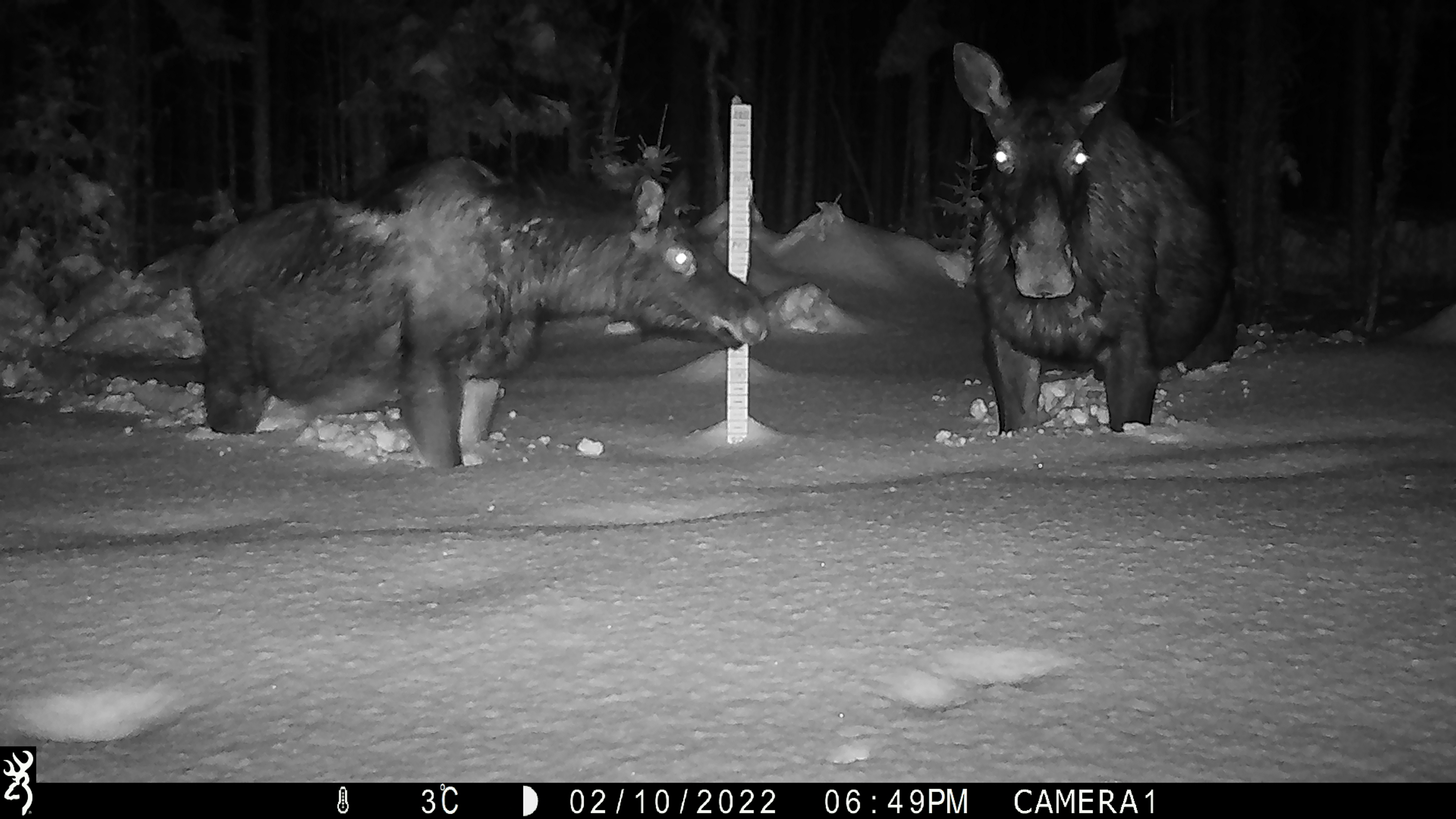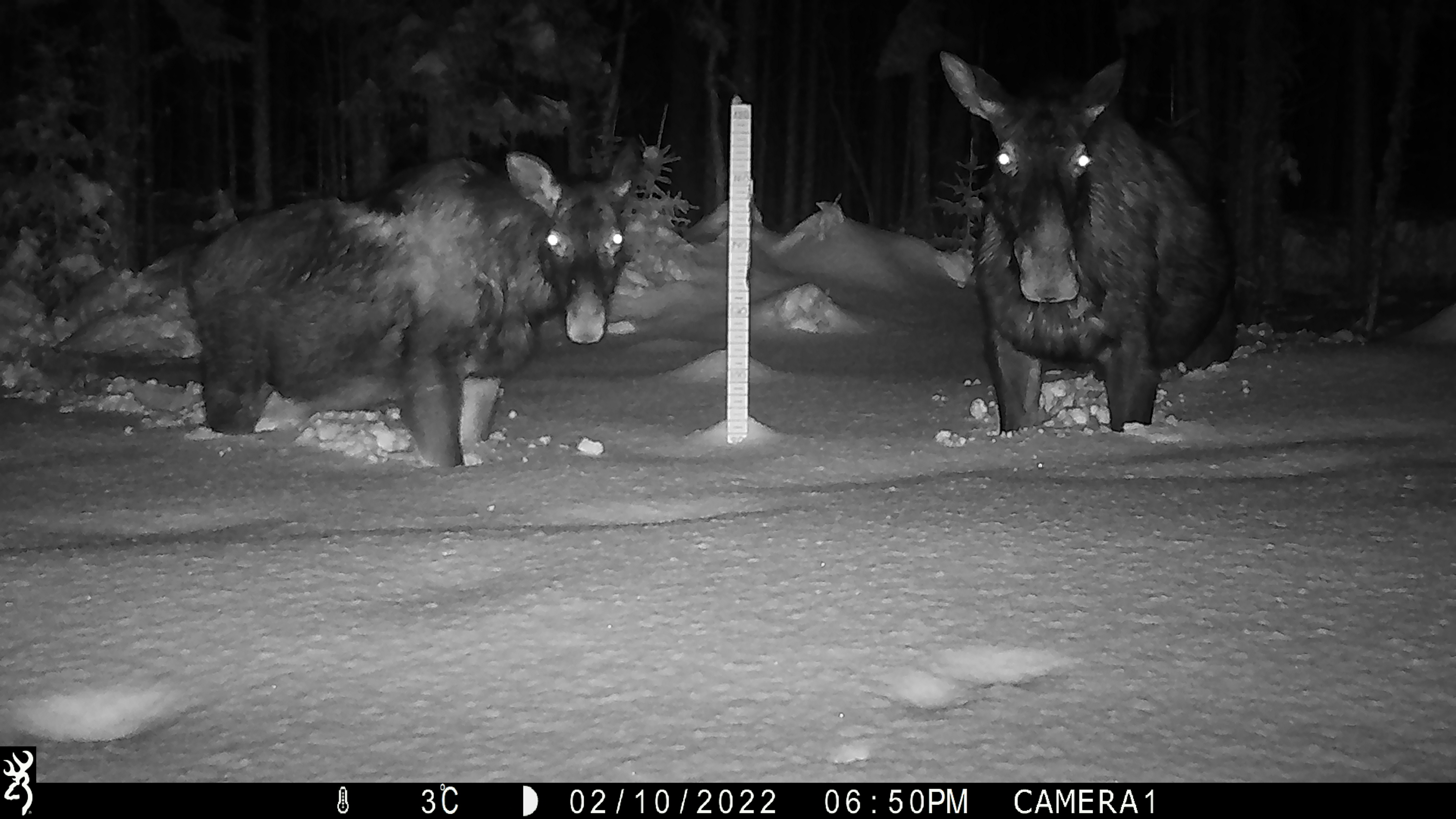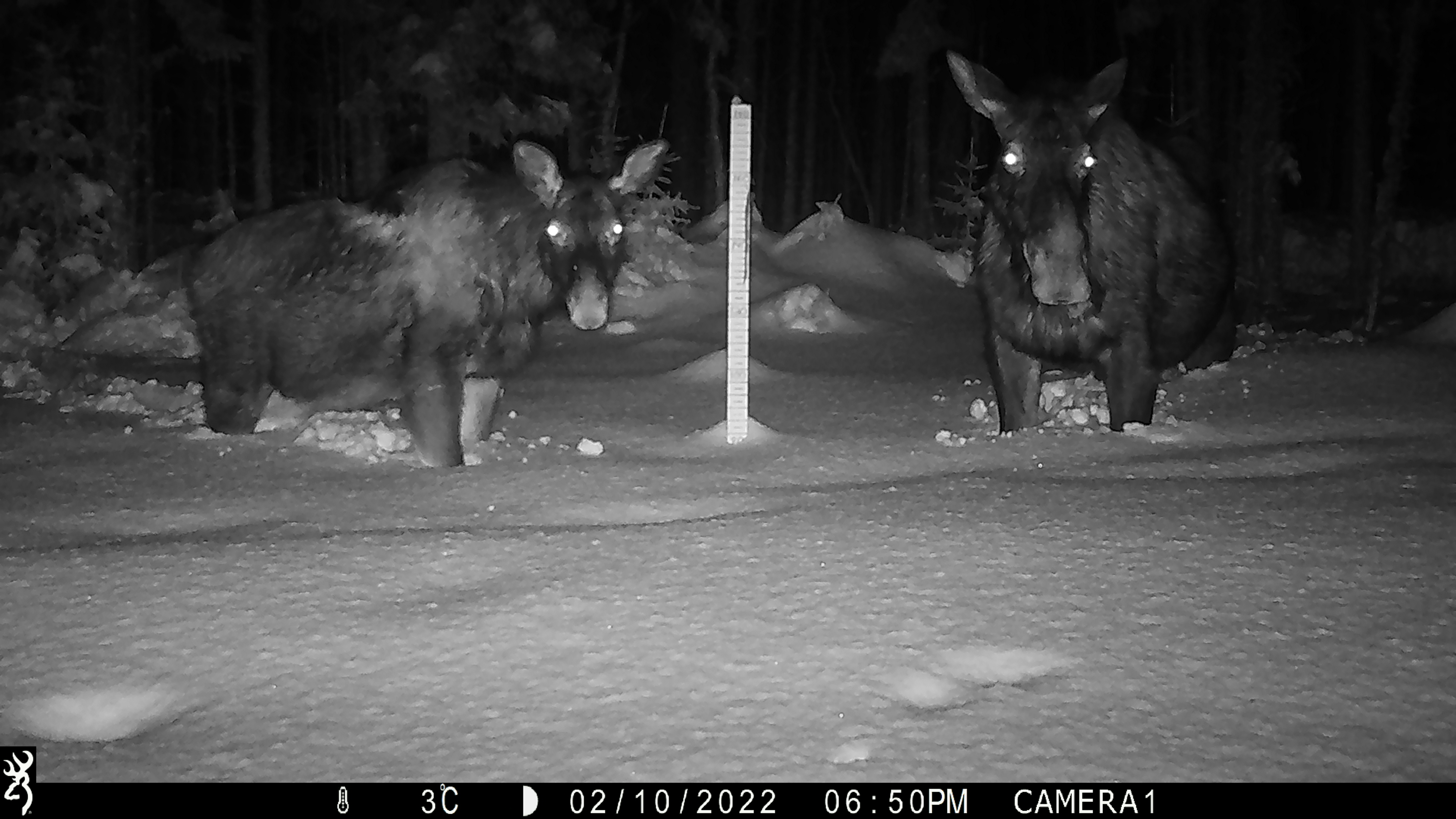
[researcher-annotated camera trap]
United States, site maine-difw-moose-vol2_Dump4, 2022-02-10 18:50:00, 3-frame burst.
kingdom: Animalia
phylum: Chordata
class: Mammalia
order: Artiodactyla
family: Cervidae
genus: Alces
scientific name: Alces alces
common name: moose